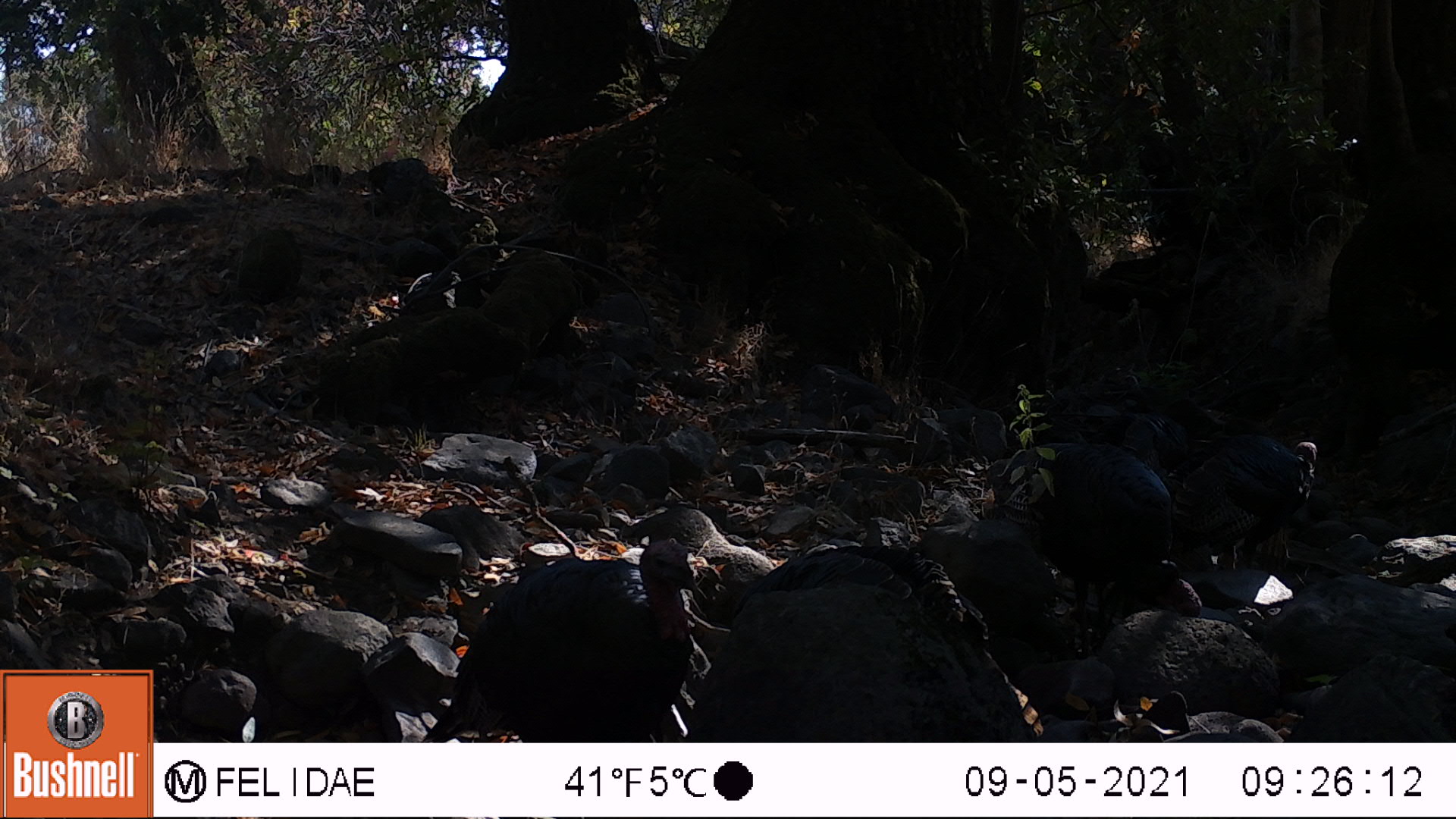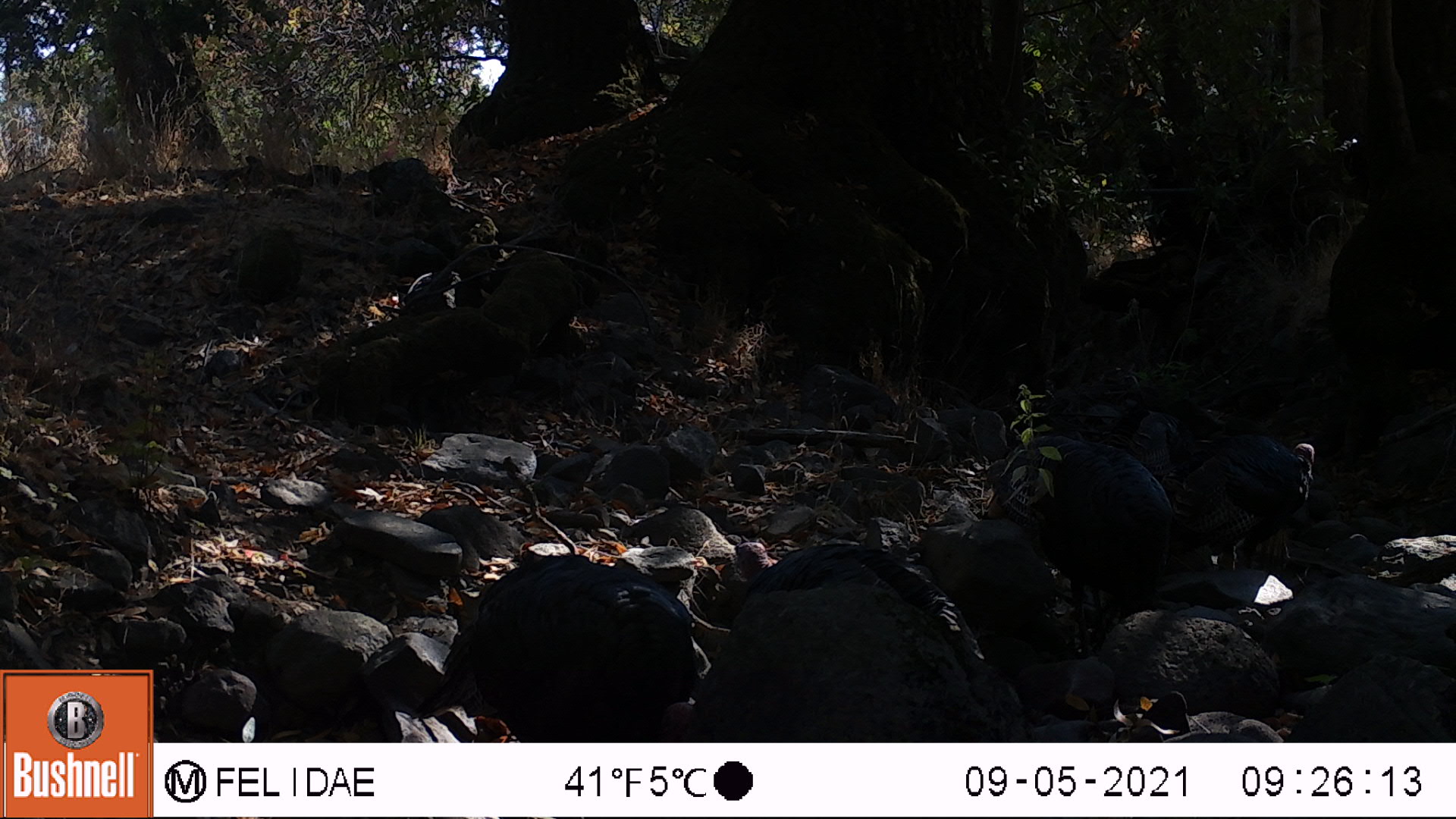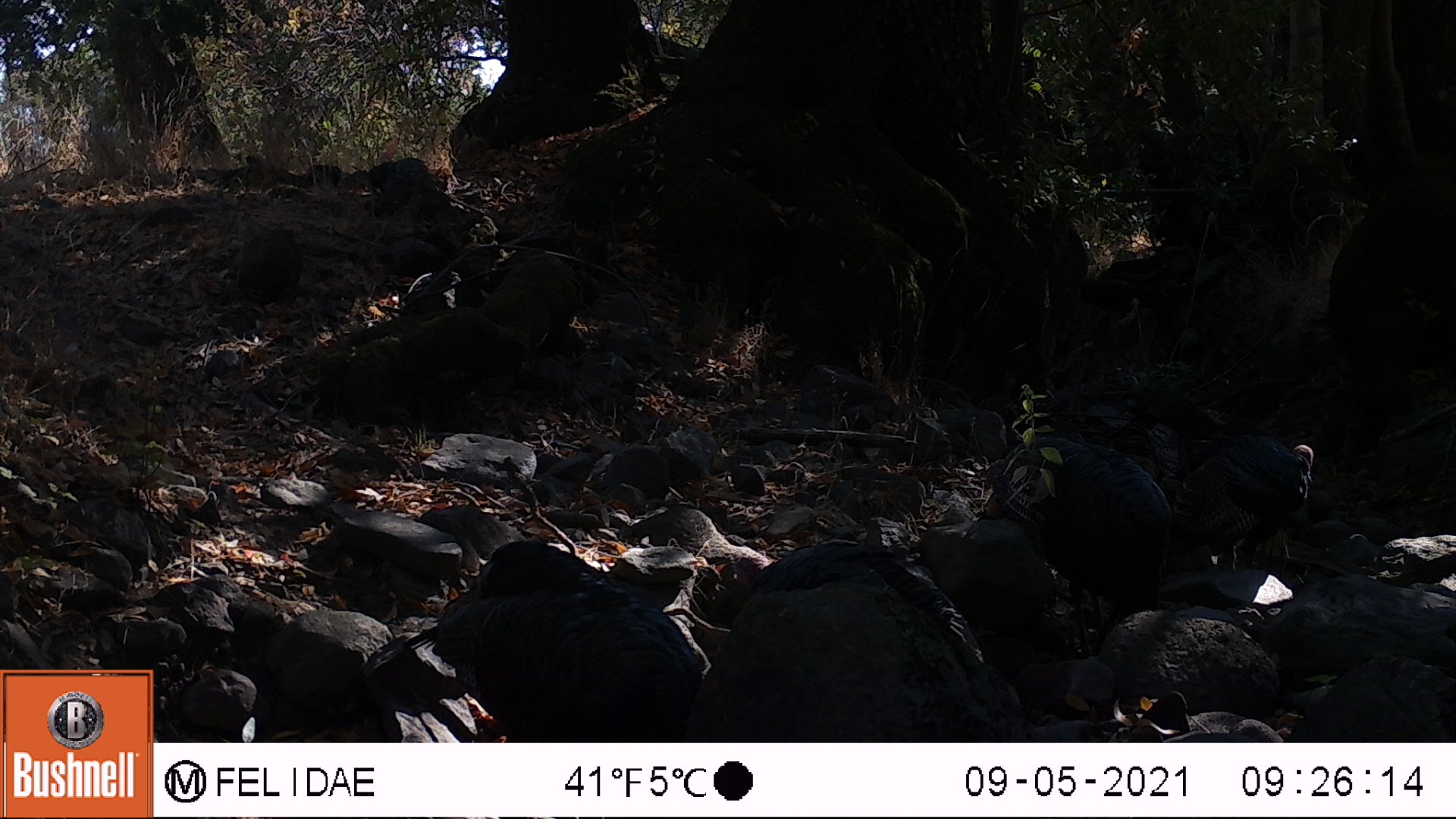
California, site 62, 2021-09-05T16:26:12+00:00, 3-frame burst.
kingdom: Animalia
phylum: Chordata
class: Aves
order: Galliformes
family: Phasianidae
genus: Meleagris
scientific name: Meleagris gallopavo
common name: turkey